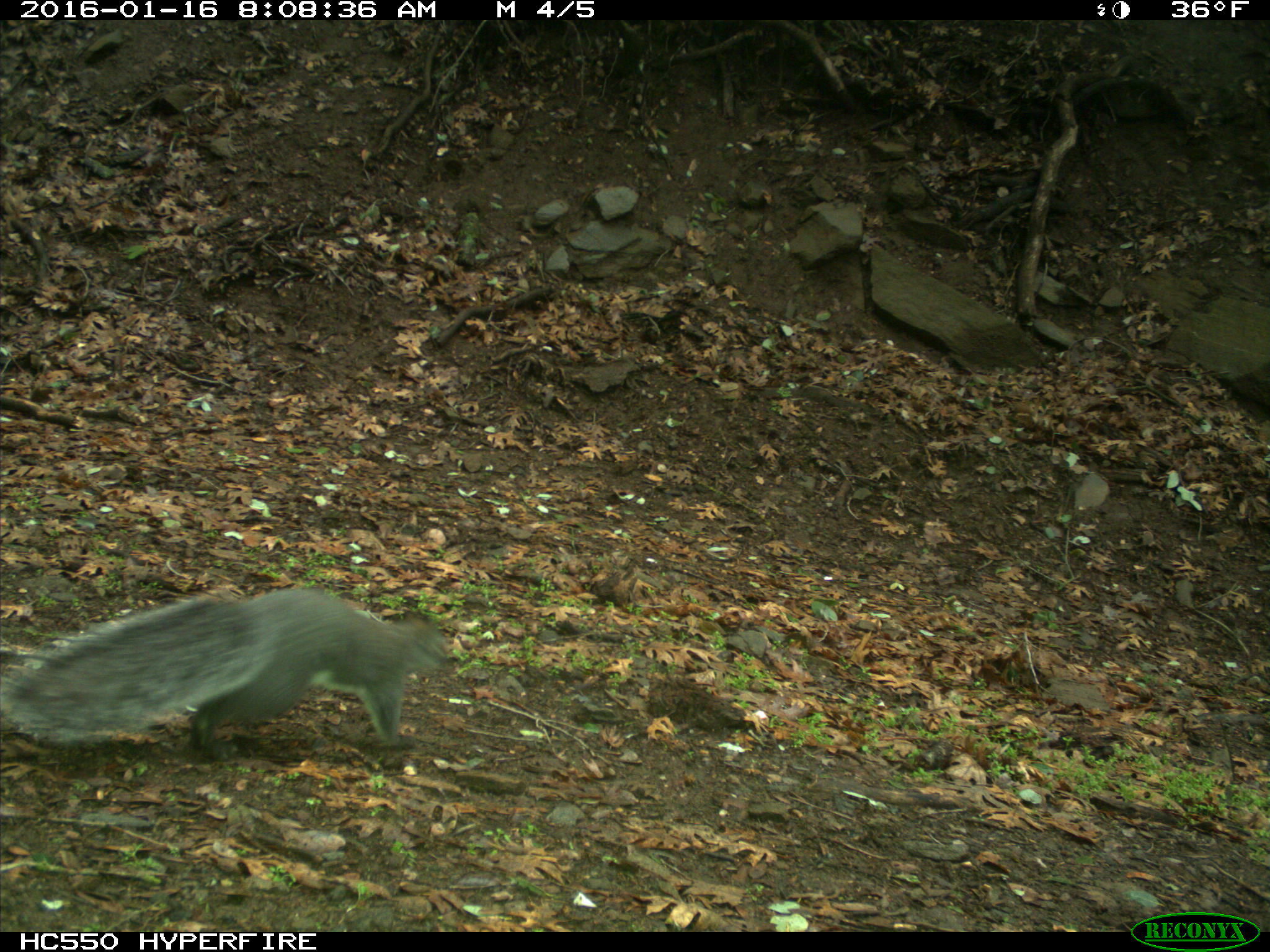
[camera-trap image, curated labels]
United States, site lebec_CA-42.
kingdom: Animalia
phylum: Chordata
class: Mammalia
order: Rodentia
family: Sciuridae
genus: Sciurus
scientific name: Sciurus carolinensis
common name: eastern gray squirrel